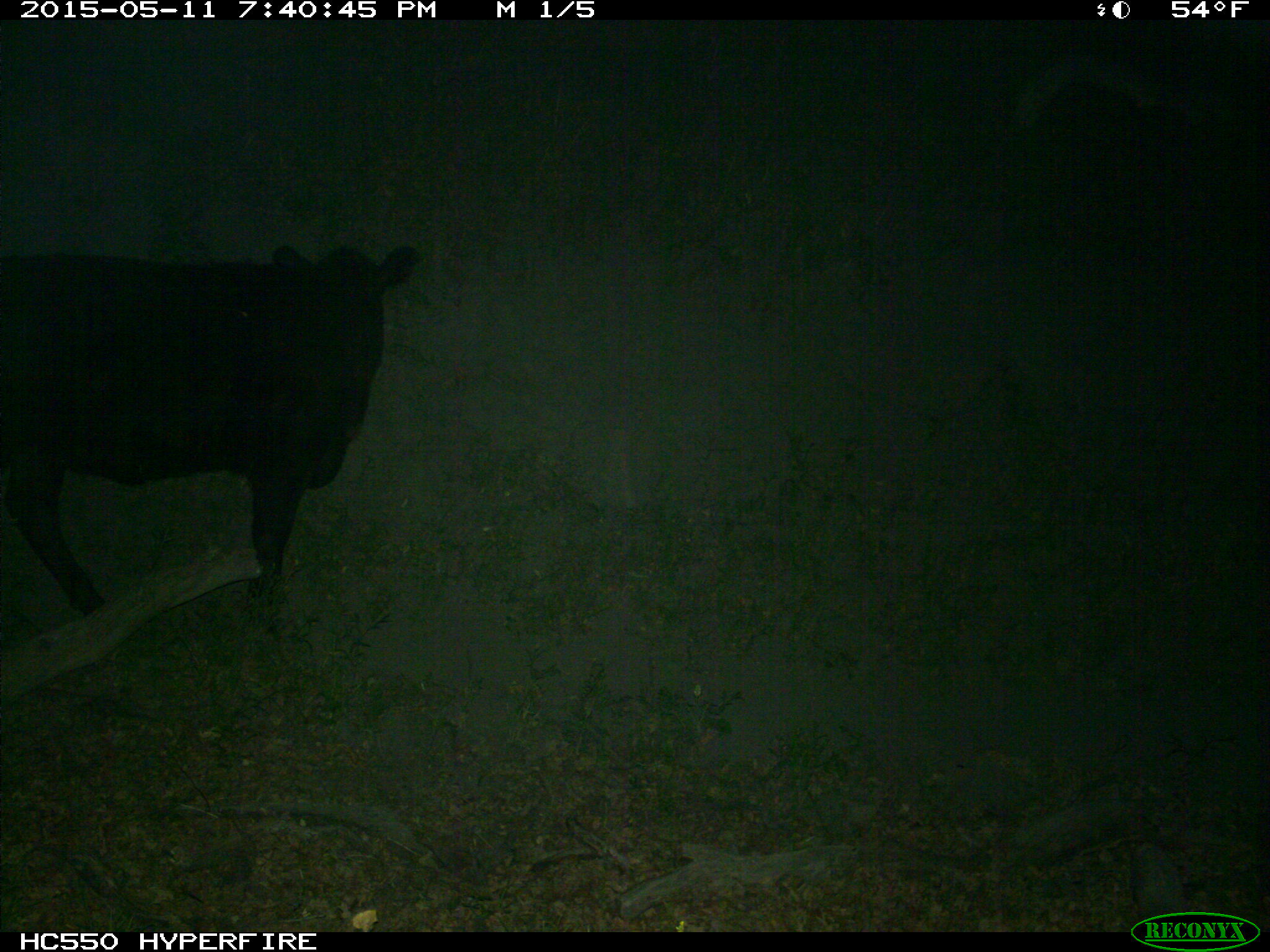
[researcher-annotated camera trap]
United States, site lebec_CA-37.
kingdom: Animalia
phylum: Chordata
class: Mammalia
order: Artiodactyla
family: Bovidae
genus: Bos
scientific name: Bos taurus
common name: domestic cow